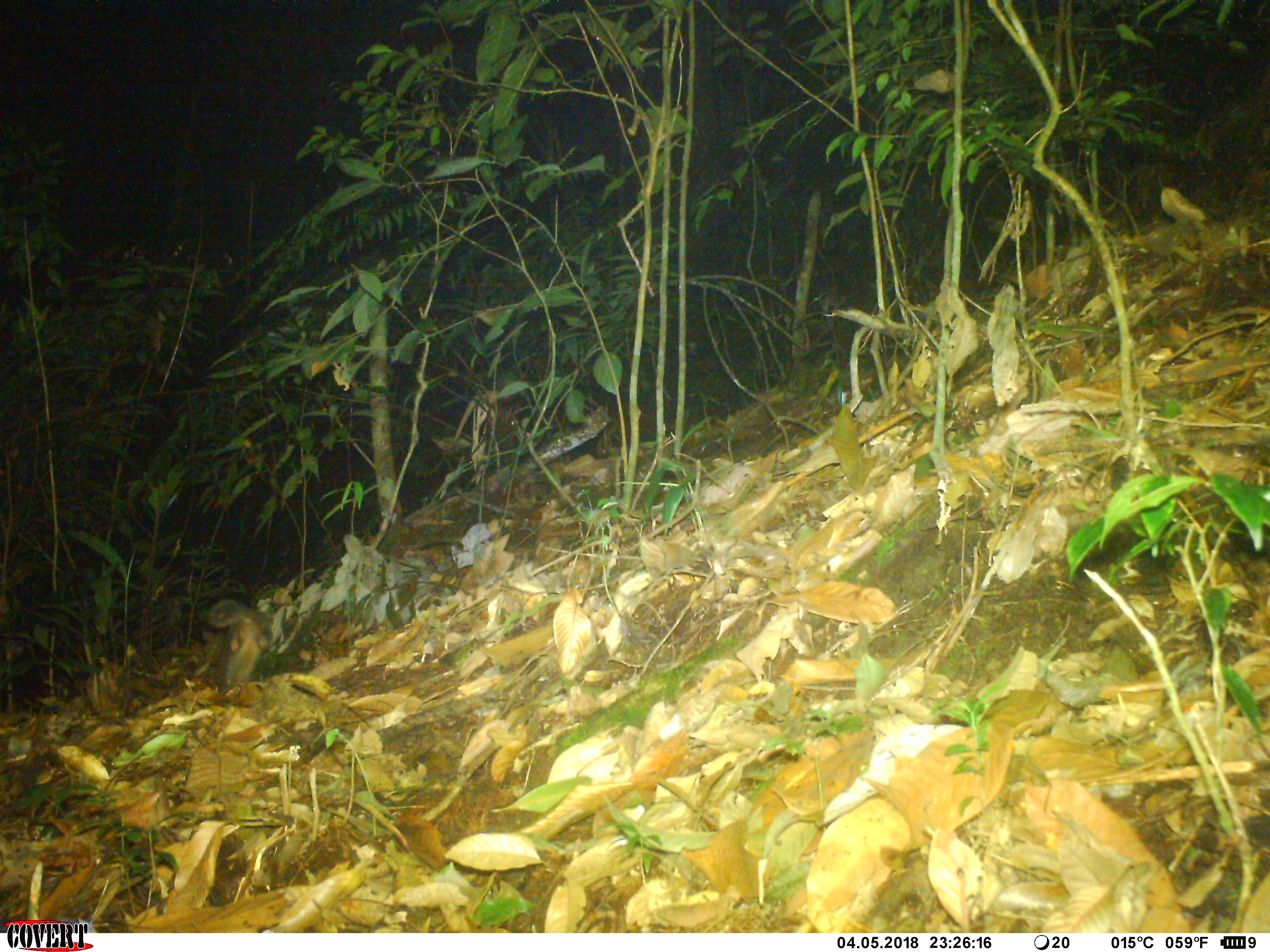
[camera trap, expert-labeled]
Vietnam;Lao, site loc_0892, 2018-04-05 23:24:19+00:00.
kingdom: Animalia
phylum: Chordata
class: Mammalia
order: Carnivora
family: Mustelidae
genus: Melogale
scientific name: Melogale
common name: ferret badger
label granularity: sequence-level